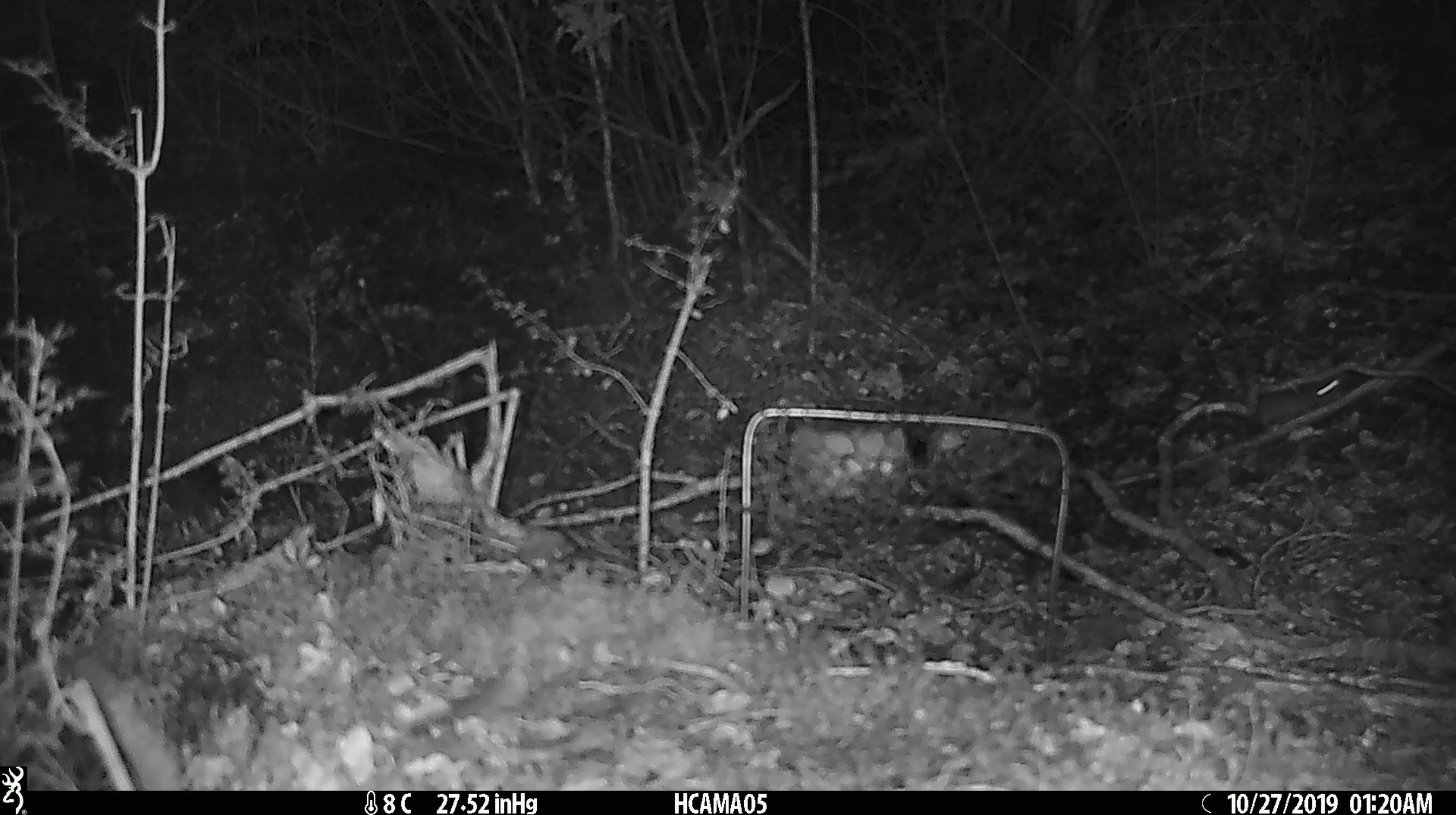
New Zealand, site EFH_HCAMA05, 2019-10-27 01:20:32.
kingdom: Animalia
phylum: Chordata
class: Mammalia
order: Rodentia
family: Muridae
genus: Mus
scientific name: Mus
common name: mouse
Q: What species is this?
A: Mouse (Mus).